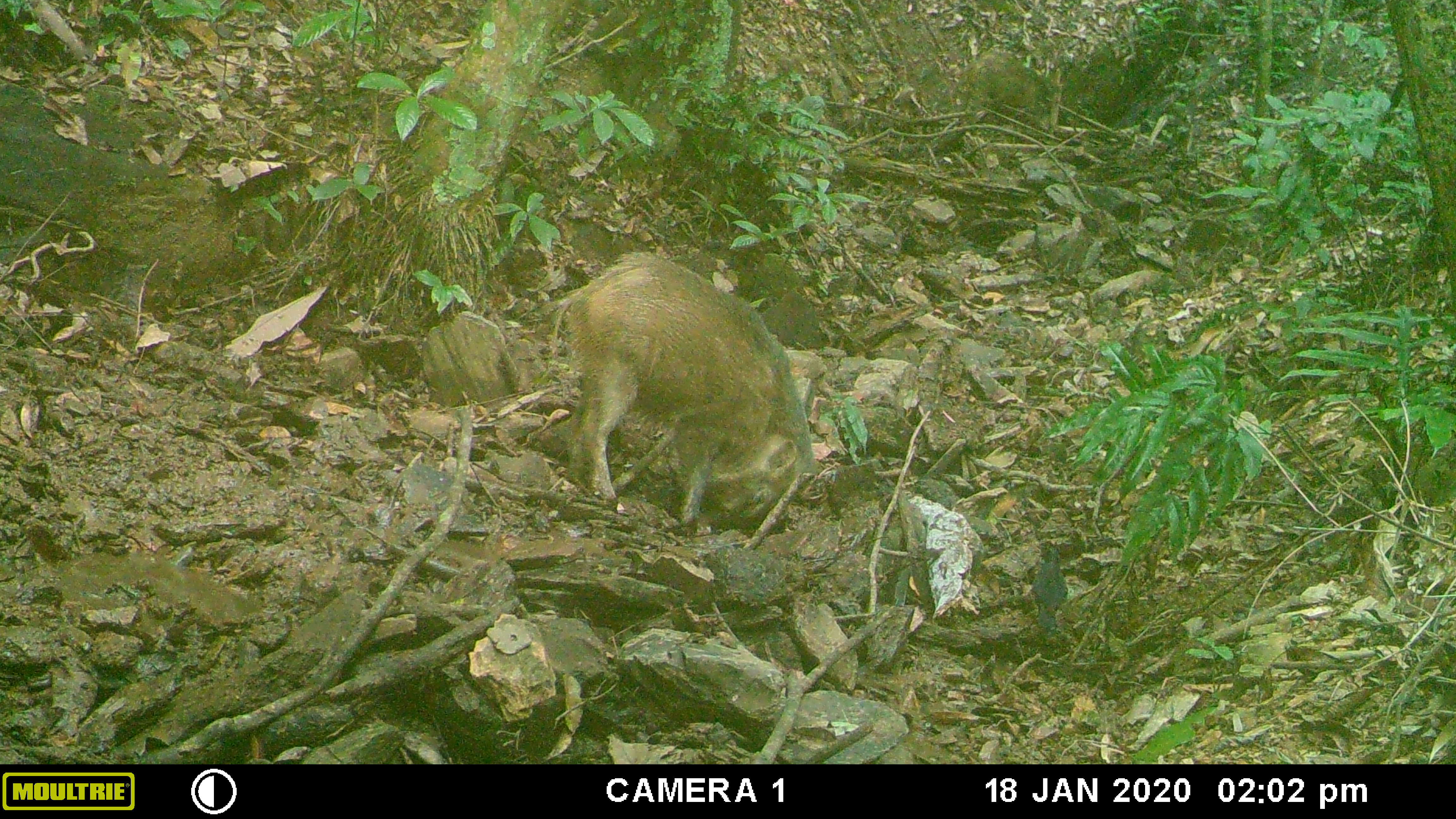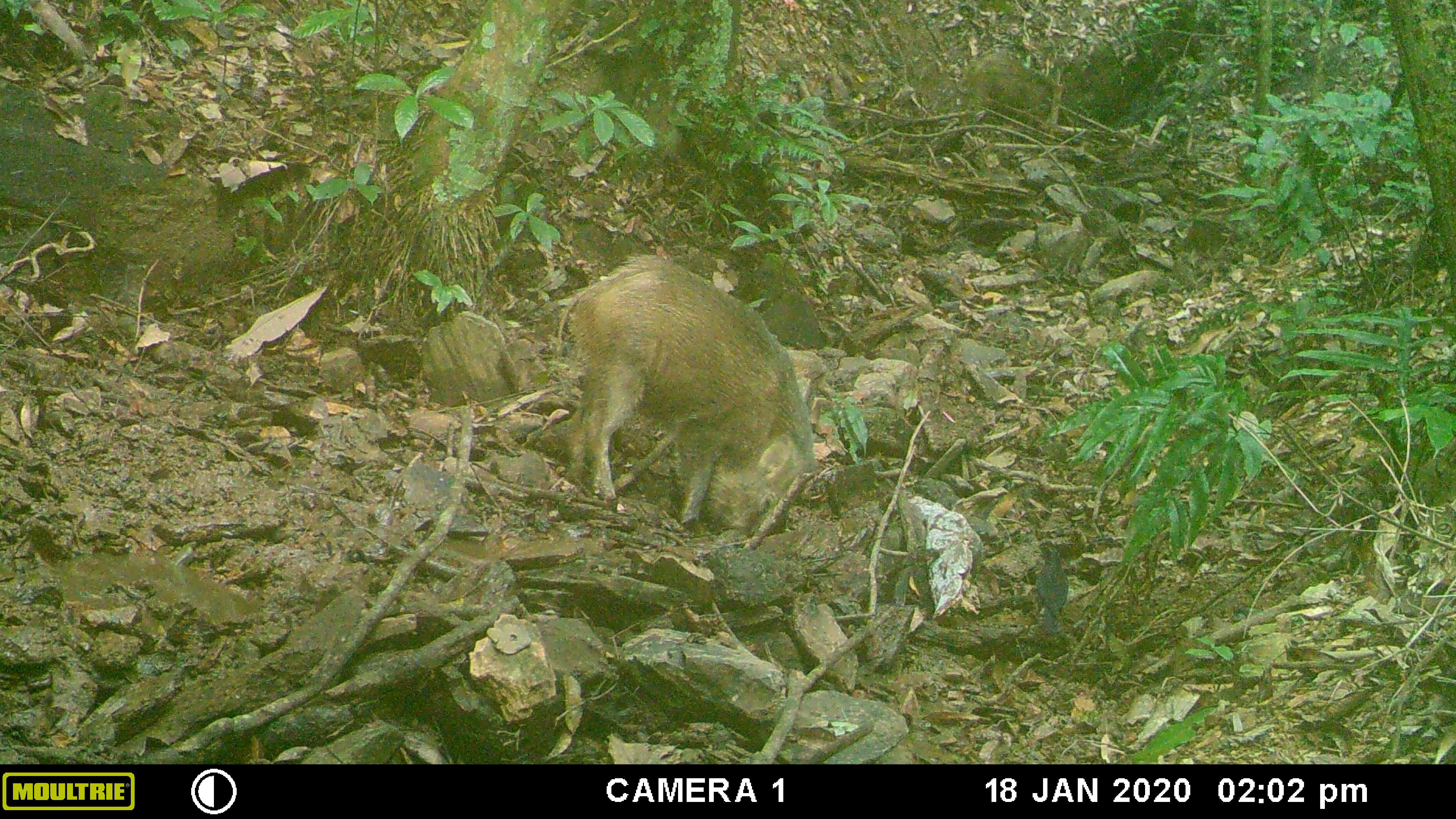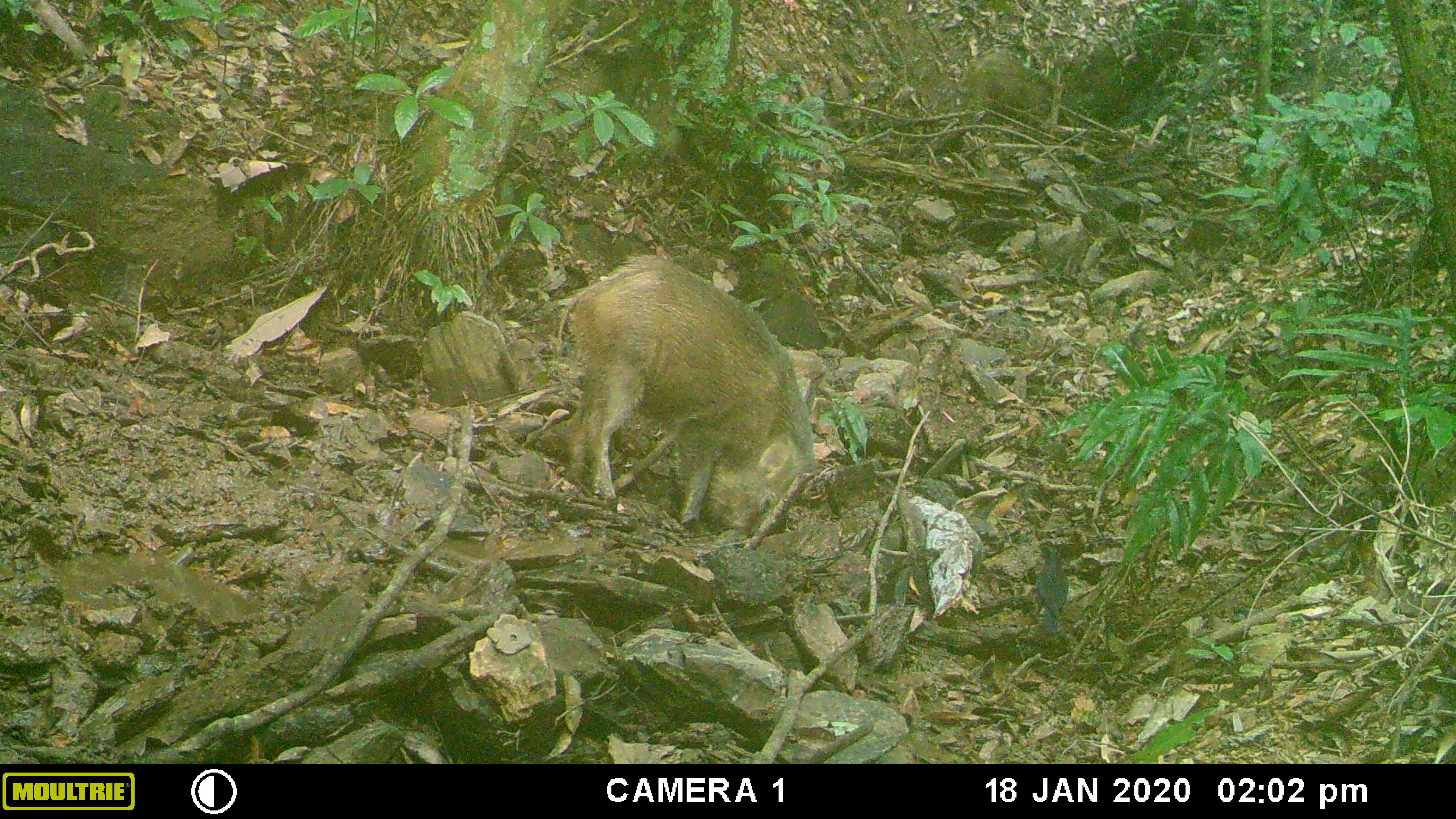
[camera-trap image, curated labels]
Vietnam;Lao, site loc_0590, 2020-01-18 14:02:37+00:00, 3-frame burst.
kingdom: Animalia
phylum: Chordata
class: Mammalia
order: Artiodactyla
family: Suidae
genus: Sus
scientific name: Sus scrofa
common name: eurasian wild pig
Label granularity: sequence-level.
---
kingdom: Animalia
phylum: Chordata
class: Aves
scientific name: Aves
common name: bird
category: unidentified bird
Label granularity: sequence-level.